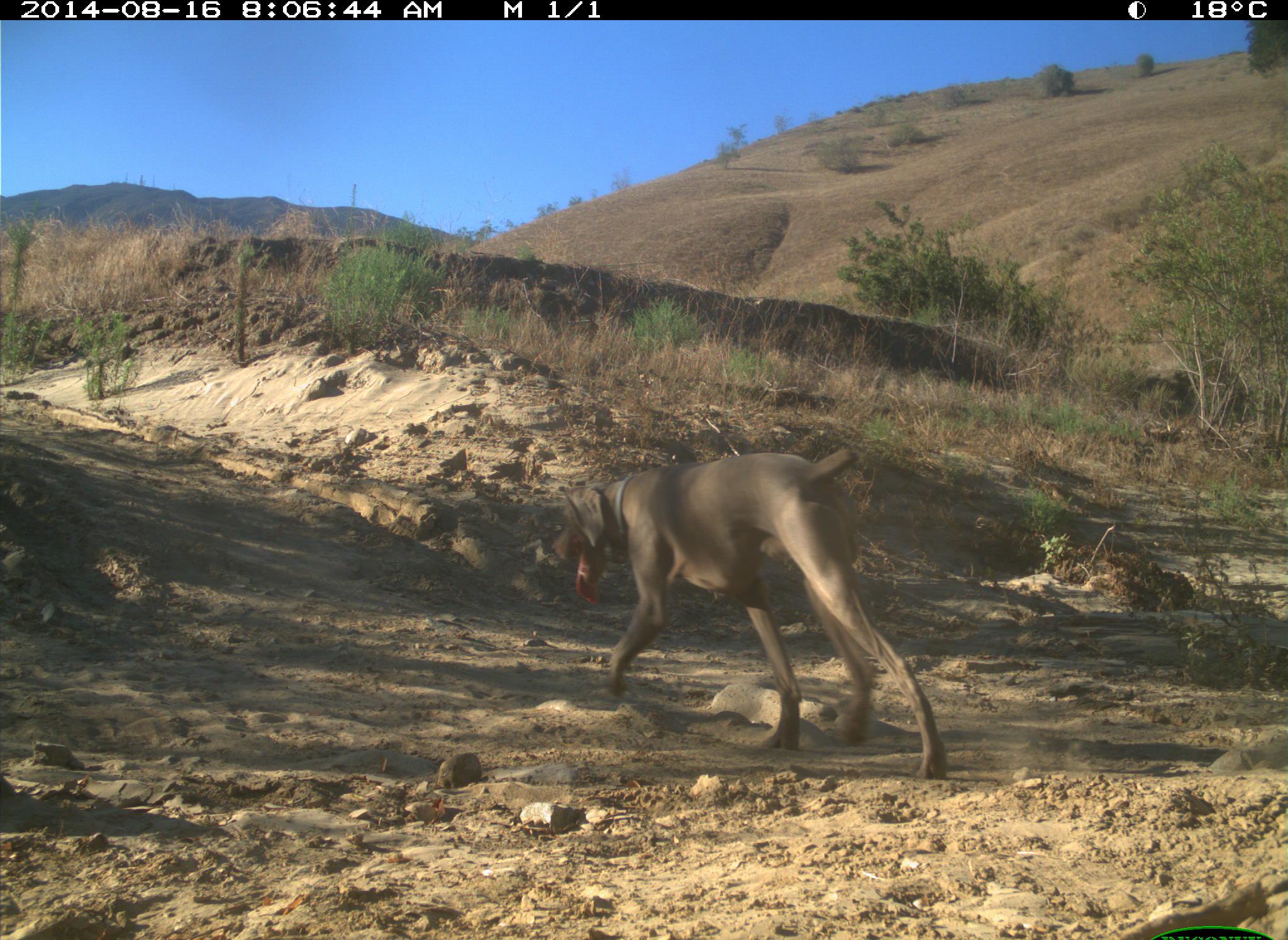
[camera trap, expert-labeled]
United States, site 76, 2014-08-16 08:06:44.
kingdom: Animalia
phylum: Chordata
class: Mammalia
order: Carnivora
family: Canidae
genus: Canis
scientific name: Canis familiaris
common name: domestic dog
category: dog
Dog (domestic dog) (Canis familiaris).